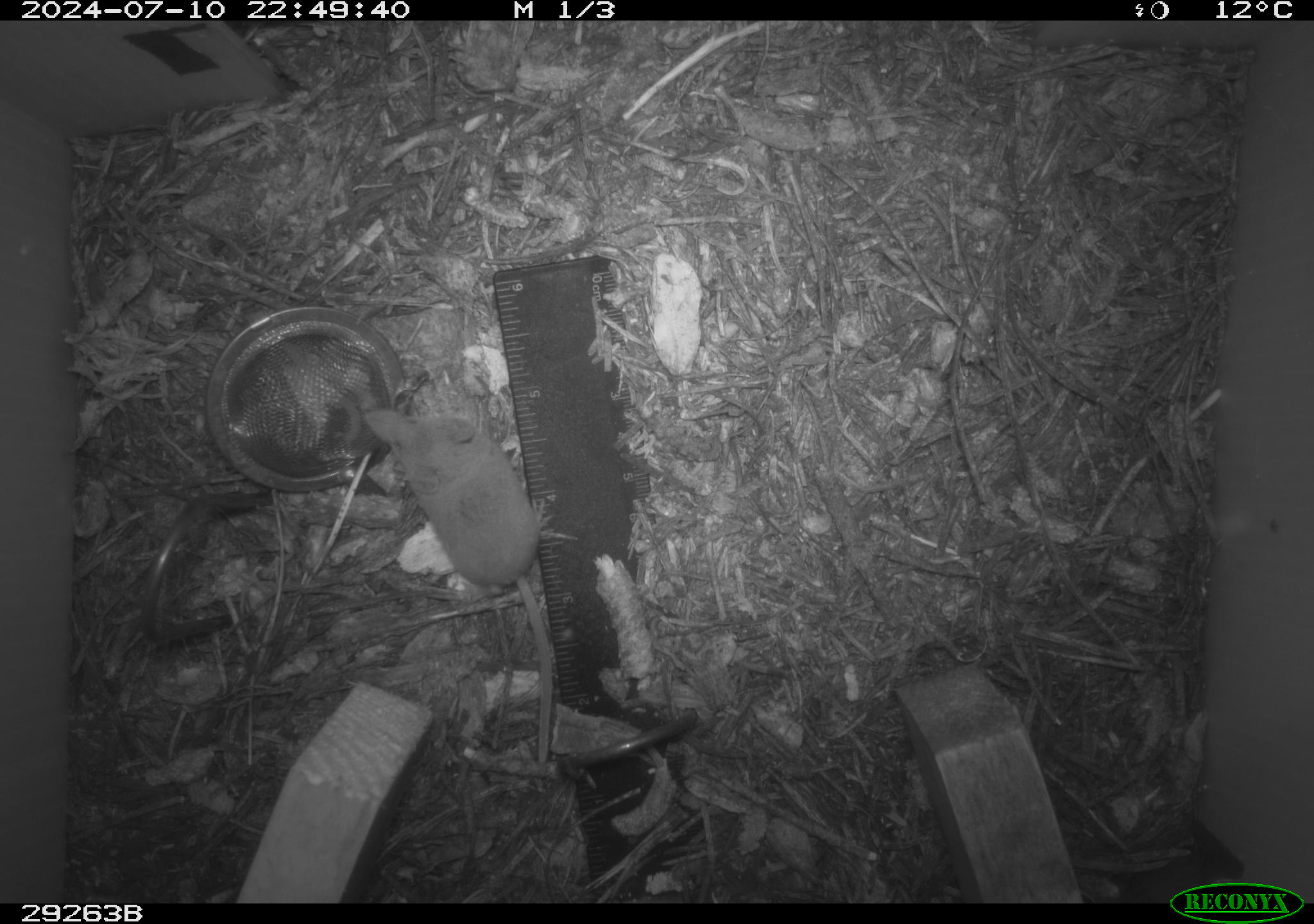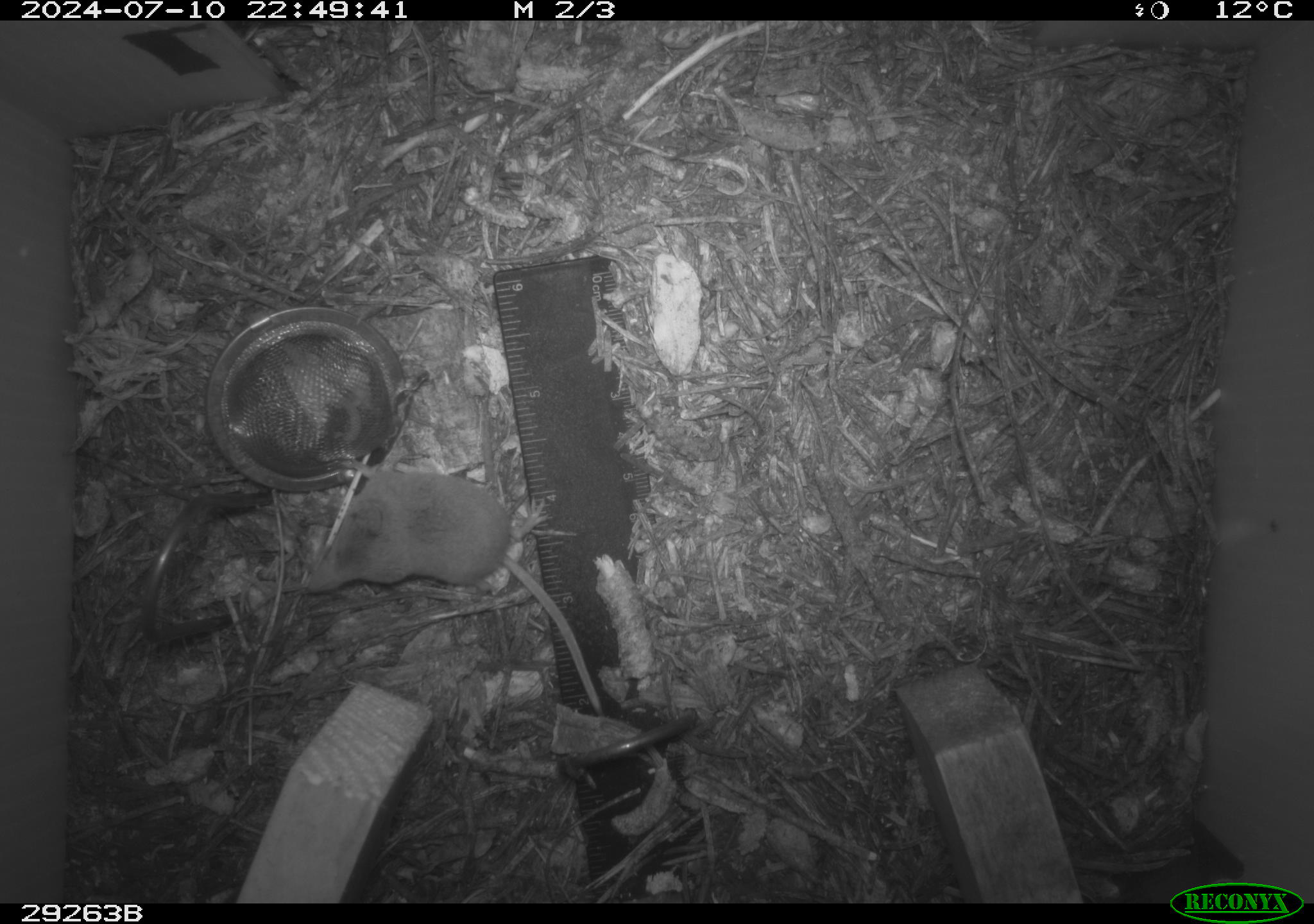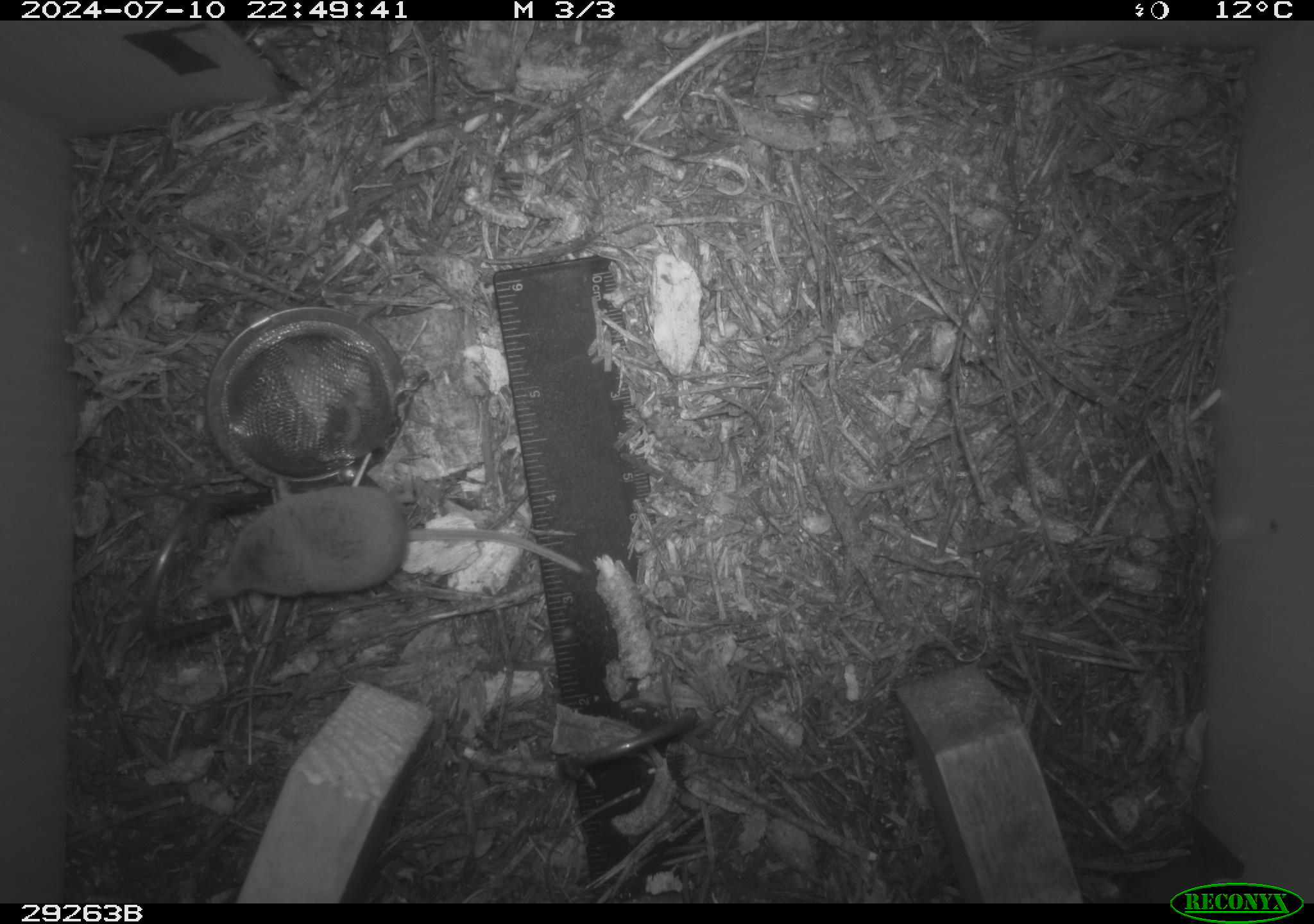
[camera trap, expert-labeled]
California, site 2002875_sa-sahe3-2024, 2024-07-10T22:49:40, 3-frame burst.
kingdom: Animalia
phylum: Chordata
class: Mammalia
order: Eulipotyphla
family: Soricidae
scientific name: Soricidae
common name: shrews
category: soricidae family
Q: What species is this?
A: Soricidae family (shrews) (Soricidae).